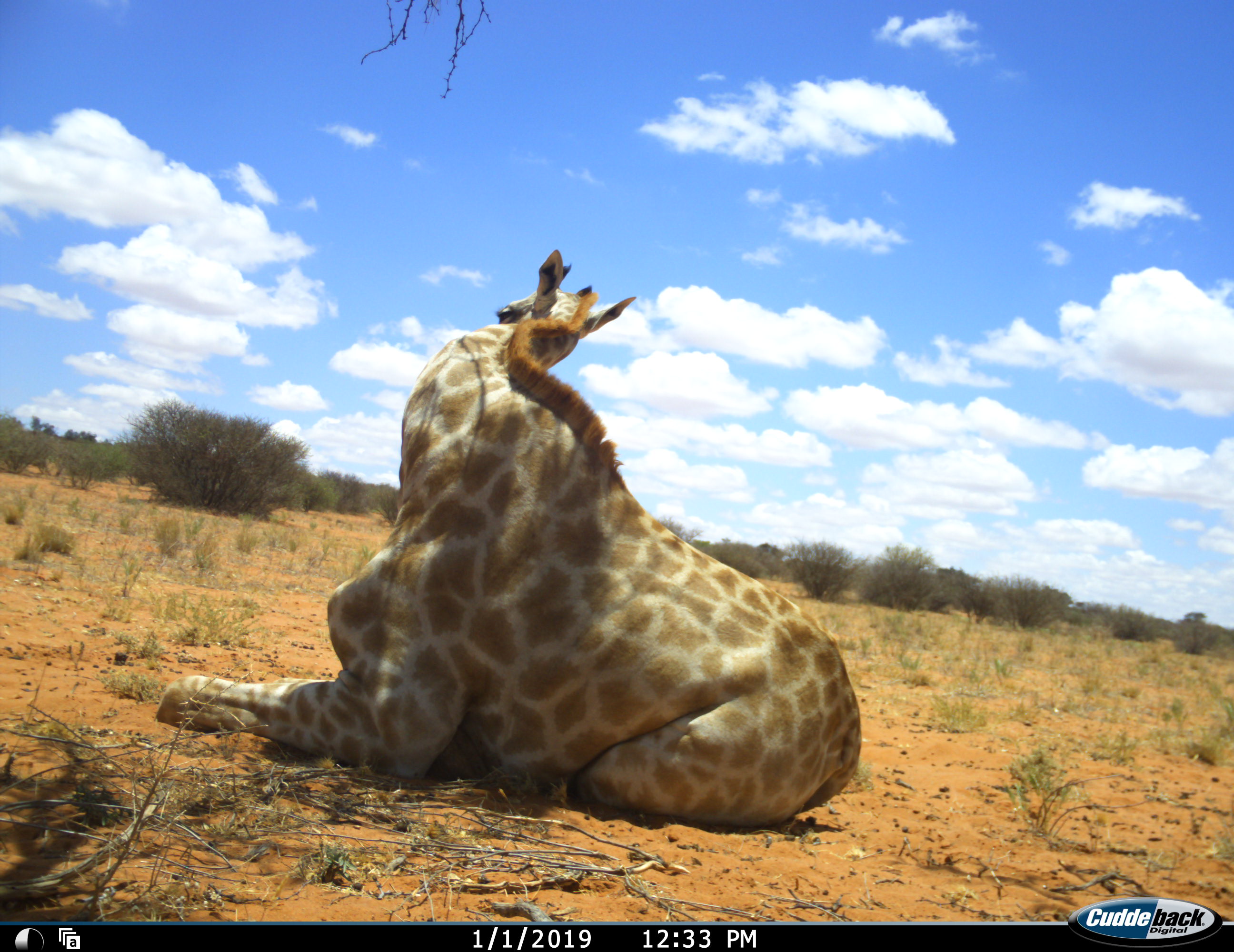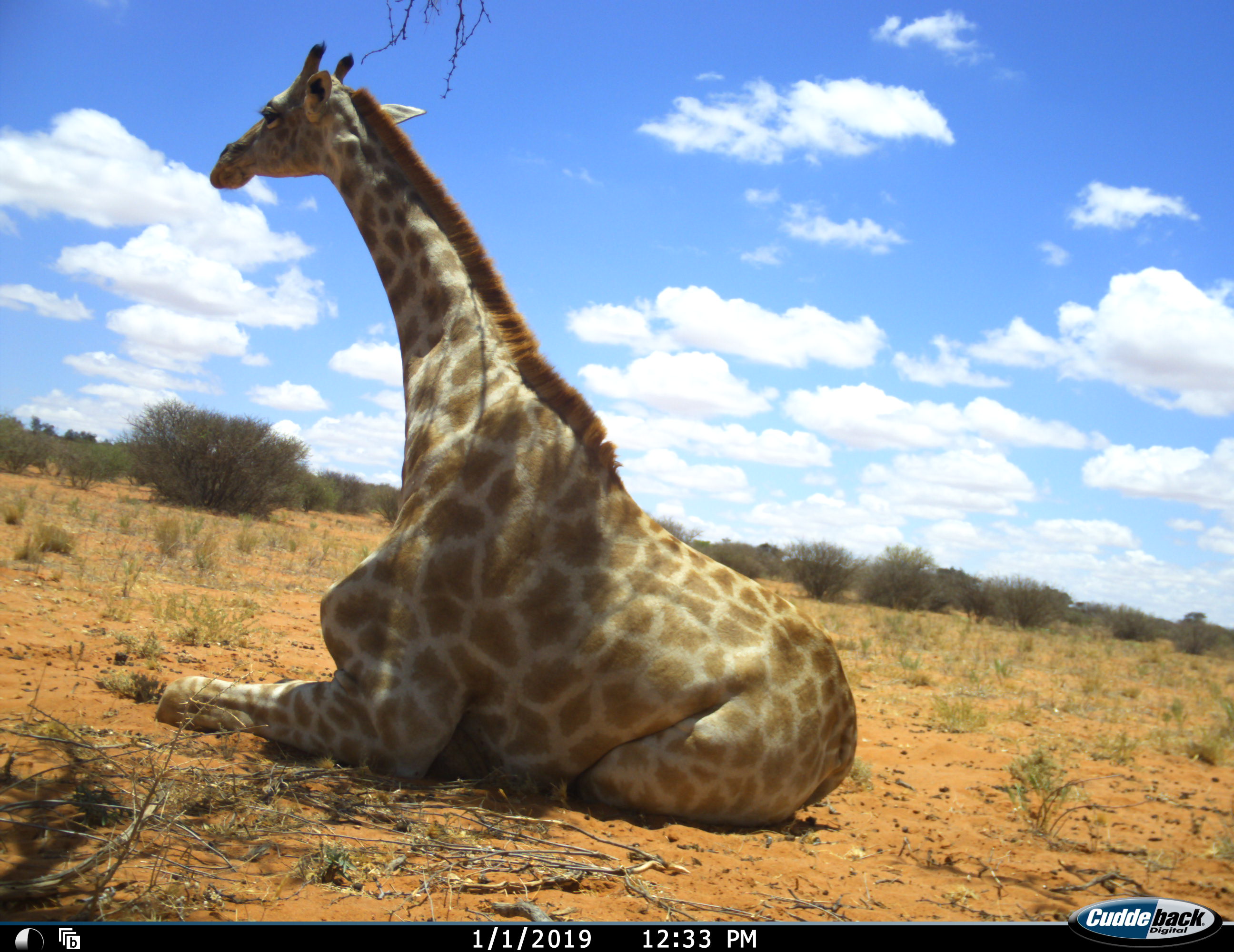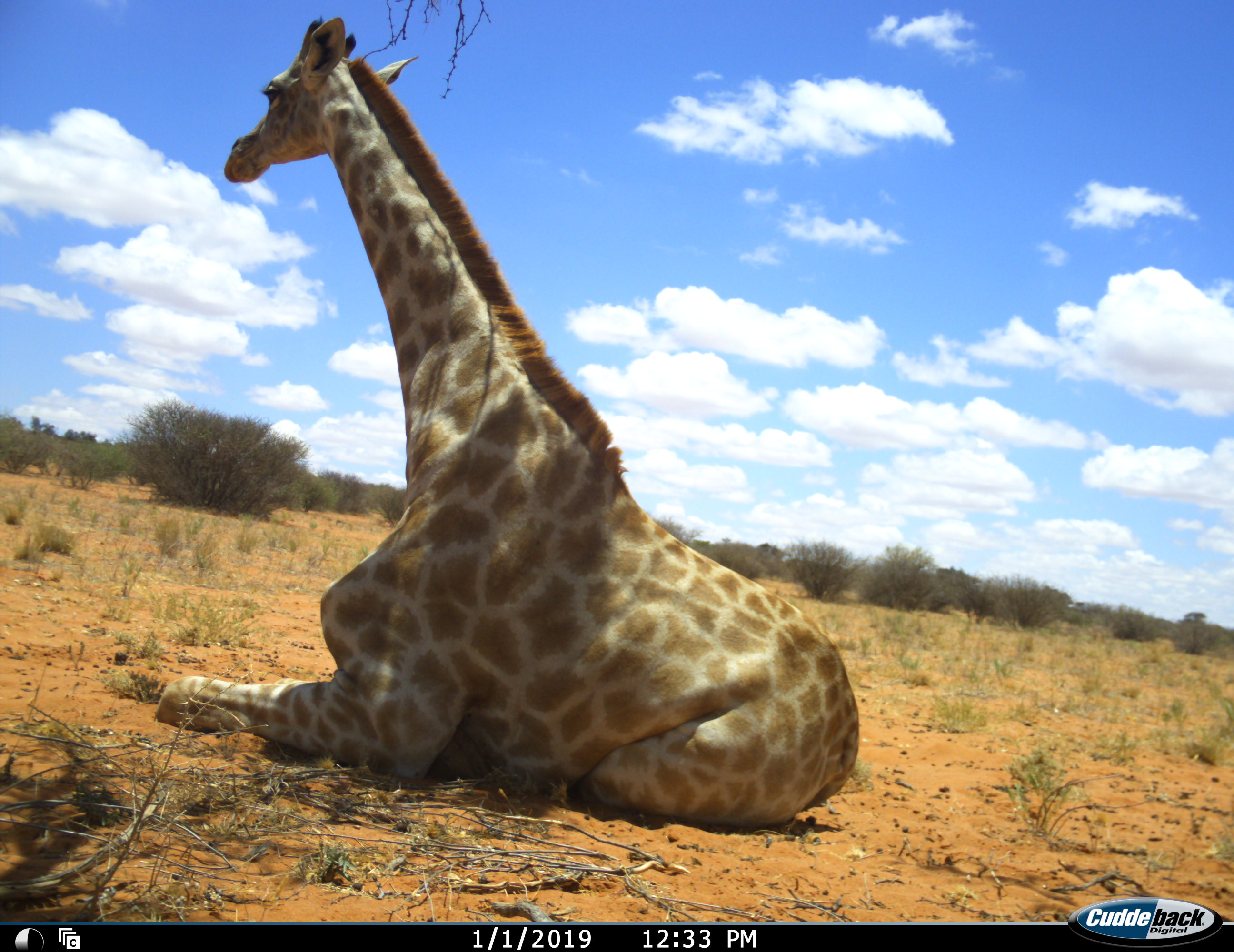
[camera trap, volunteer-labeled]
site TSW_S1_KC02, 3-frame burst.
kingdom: Animalia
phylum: Chordata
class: Mammalia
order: Artiodactyla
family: Giraffidae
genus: Giraffa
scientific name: Giraffa camelopardalis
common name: giraffe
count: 1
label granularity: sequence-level